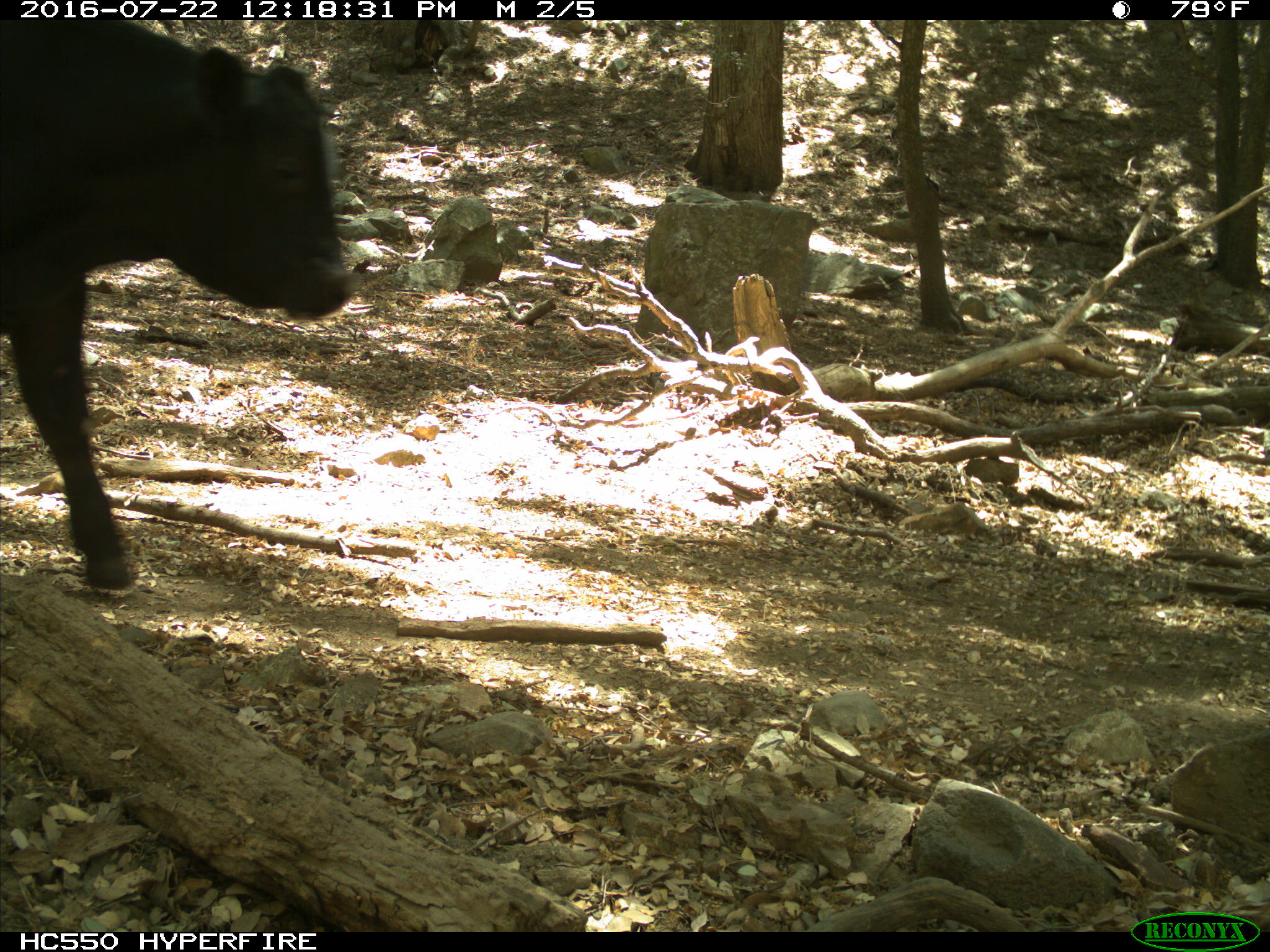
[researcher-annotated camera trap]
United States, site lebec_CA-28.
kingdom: Animalia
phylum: Chordata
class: Mammalia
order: Artiodactyla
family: Bovidae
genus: Bos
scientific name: Bos taurus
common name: domestic cow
Bos taurus (domestic cow).